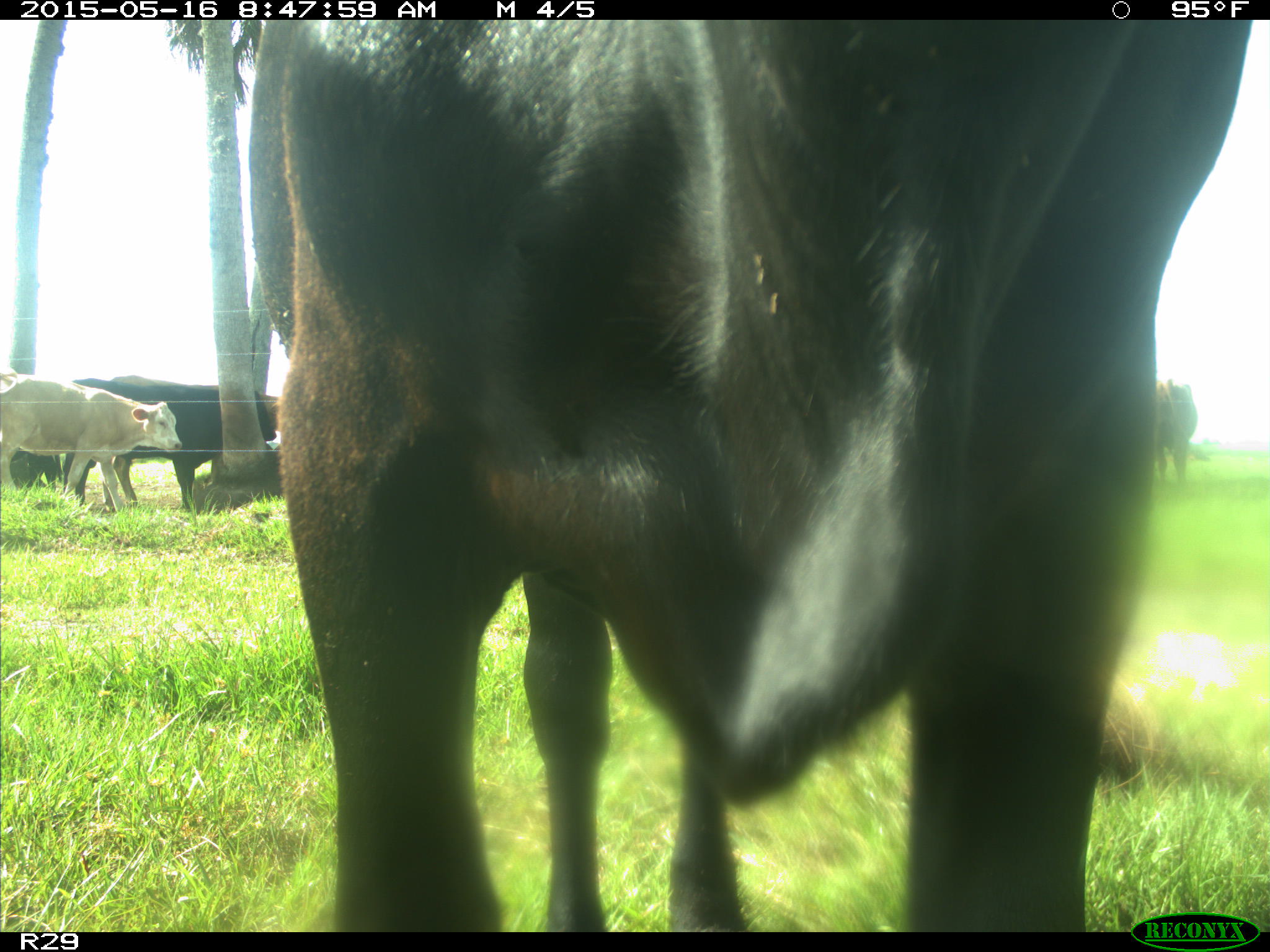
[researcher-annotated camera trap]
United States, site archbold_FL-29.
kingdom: Animalia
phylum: Chordata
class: Mammalia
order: Artiodactyla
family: Bovidae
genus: Bos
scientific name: Bos taurus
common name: domestic cow